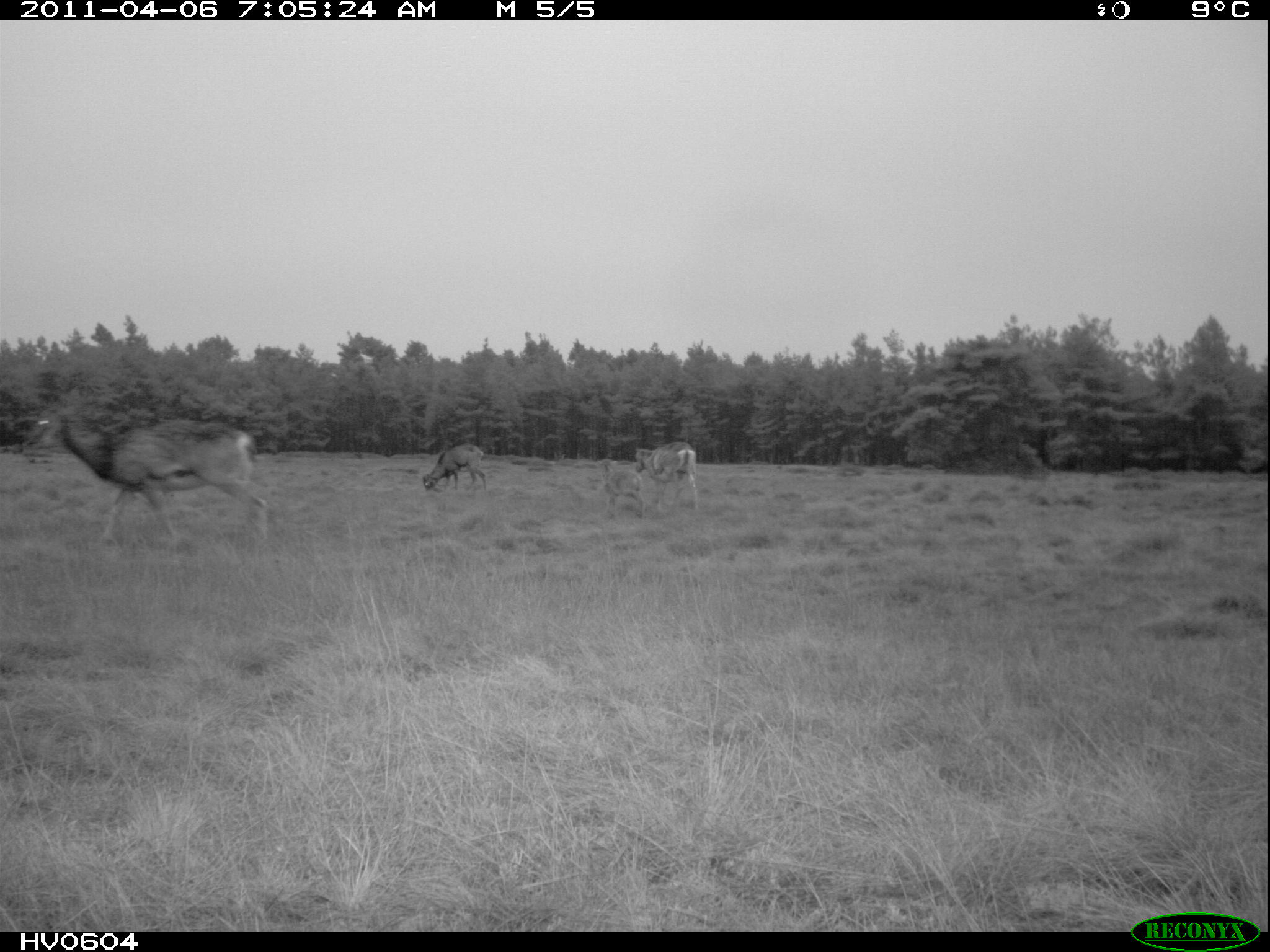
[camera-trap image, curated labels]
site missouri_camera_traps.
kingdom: Animalia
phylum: Chordata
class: Mammalia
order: Artiodactyla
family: Bovidae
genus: Ovis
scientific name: Ovis ammon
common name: mouflon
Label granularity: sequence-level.